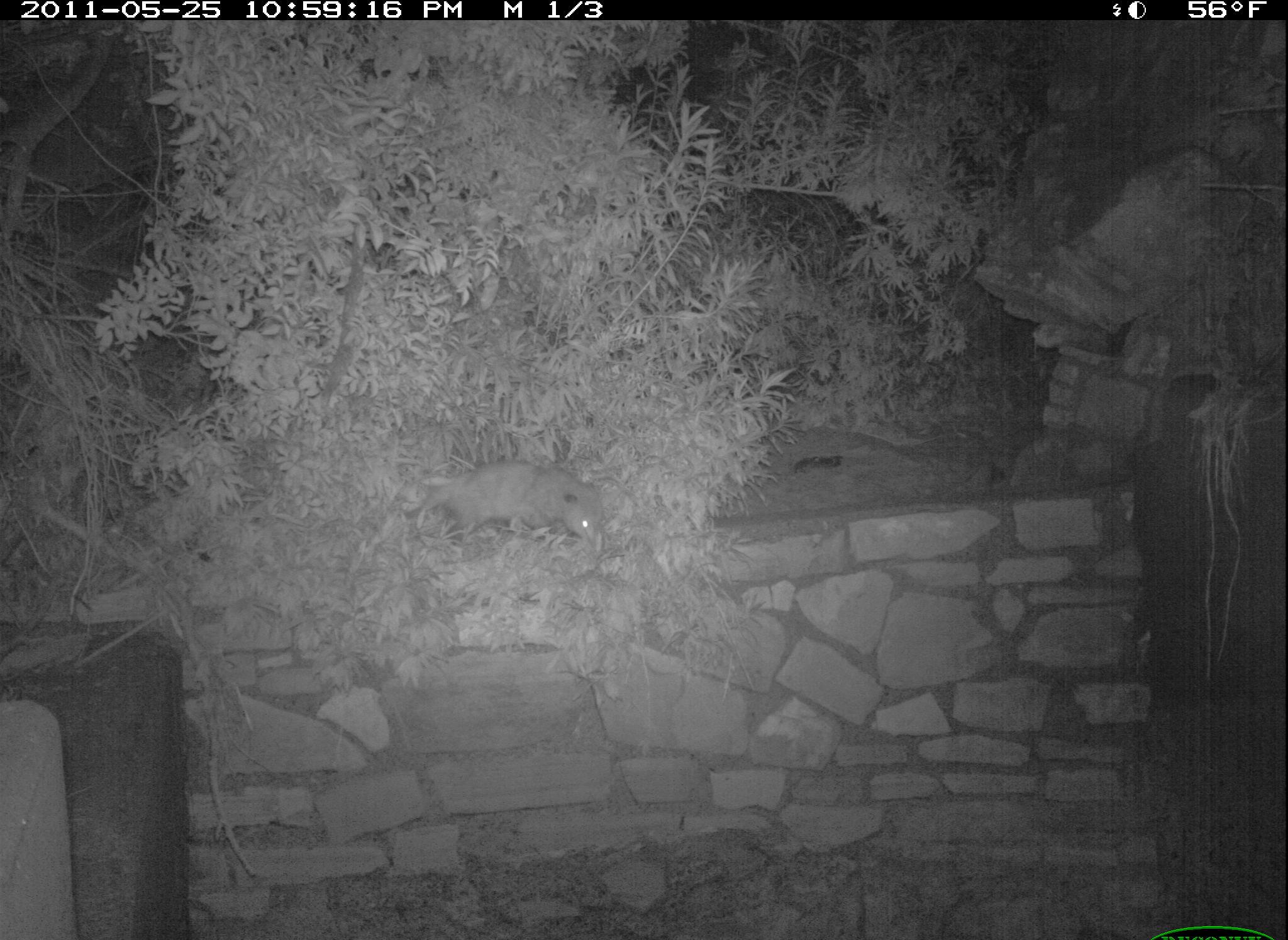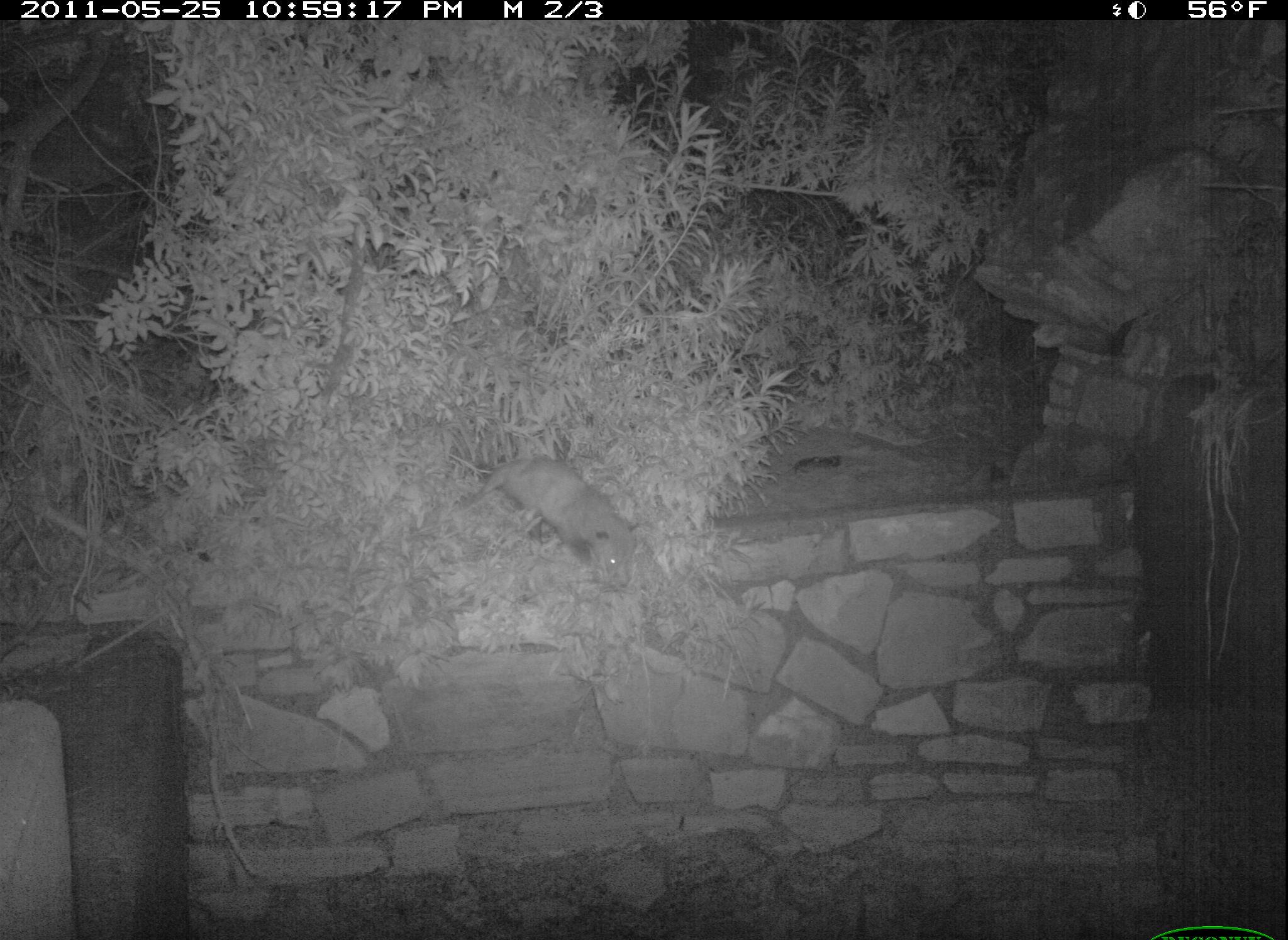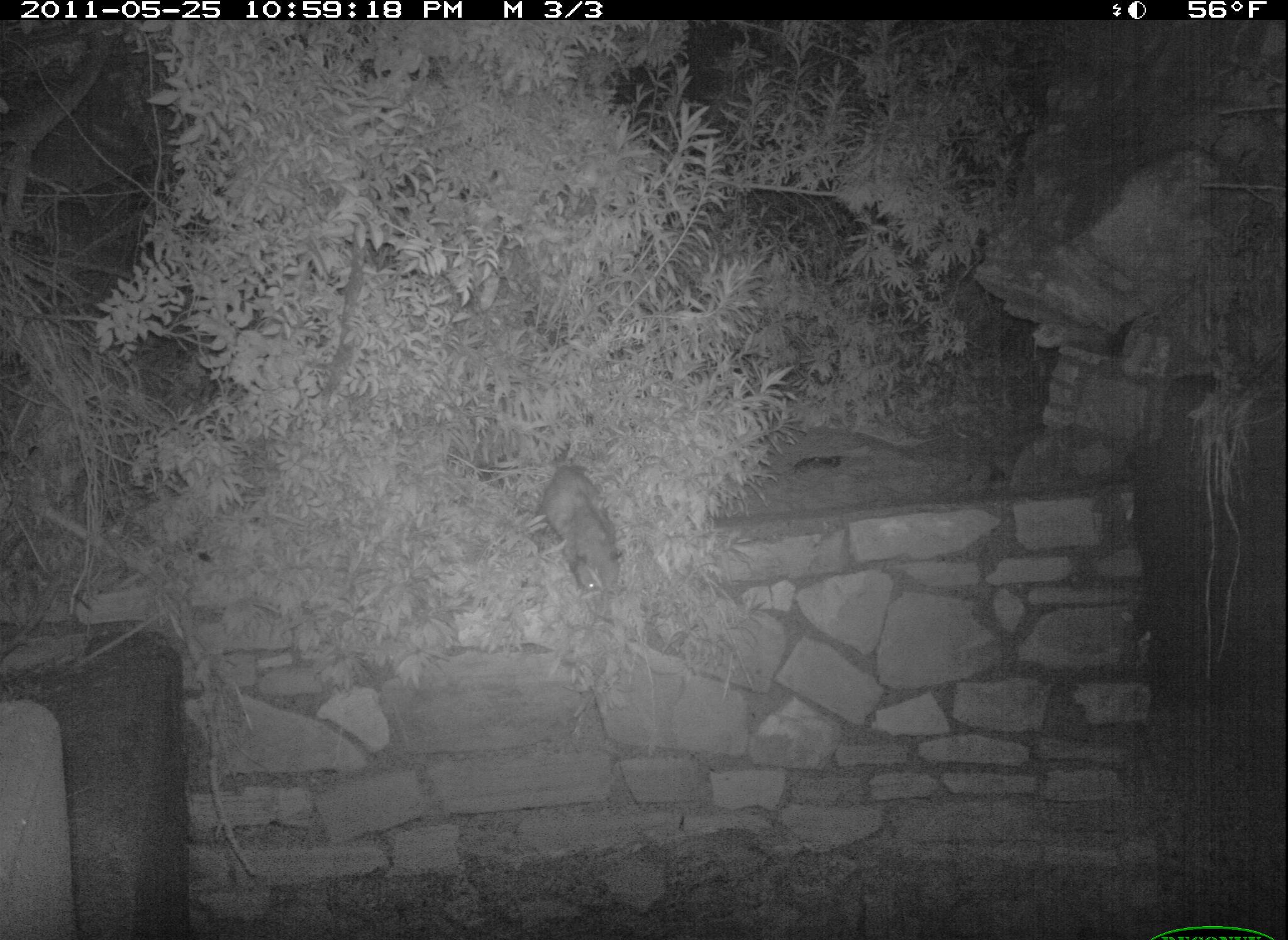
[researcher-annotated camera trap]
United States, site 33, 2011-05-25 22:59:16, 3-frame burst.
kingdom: Animalia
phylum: Chordata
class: Mammalia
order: Didelphimorphia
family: Didelphidae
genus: Didelphis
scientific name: Didelphis virginiana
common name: virginia opossum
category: opossum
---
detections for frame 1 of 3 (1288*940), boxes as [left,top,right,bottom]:
opossum: [398,445,615,551]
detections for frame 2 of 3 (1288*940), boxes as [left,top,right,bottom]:
opossum: [465,448,650,594]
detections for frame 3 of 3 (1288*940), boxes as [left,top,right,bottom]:
opossum: [538,456,647,619]